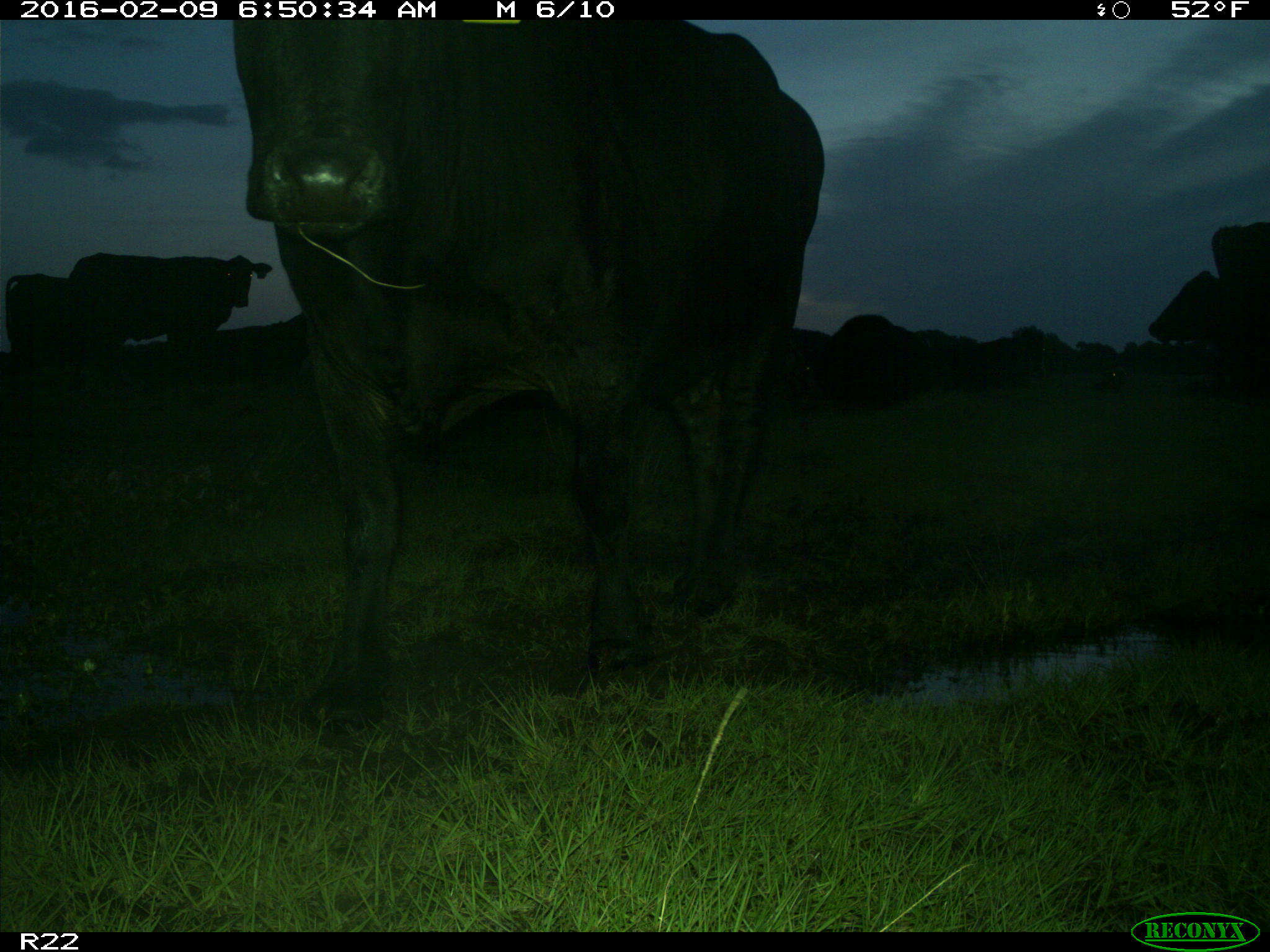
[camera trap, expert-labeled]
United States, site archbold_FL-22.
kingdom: Animalia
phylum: Chordata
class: Mammalia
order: Artiodactyla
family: Bovidae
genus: Bos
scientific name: Bos taurus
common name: domestic cow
Bos taurus (domestic cow).